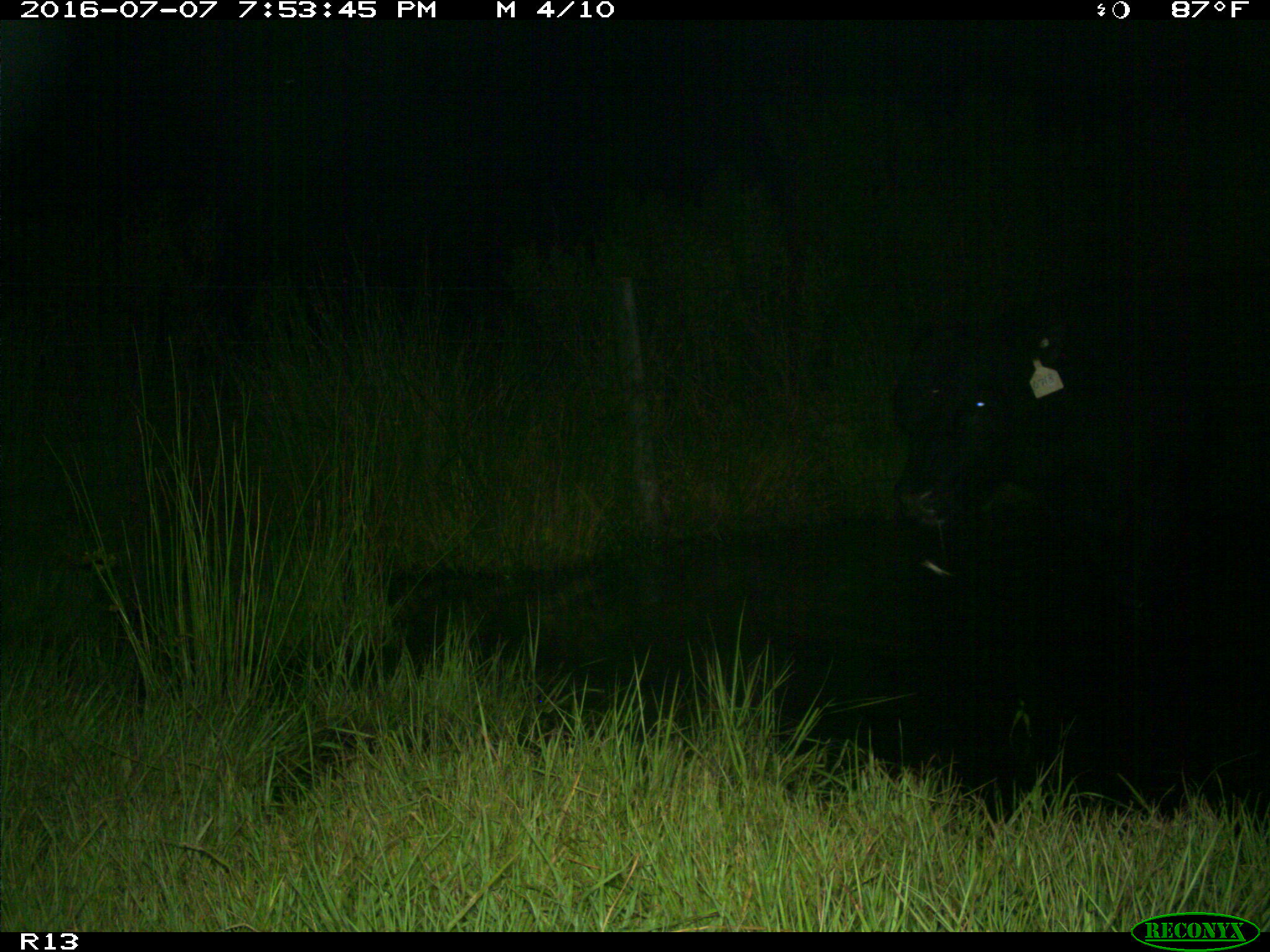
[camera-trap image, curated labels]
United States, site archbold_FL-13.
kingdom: Animalia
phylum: Chordata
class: Mammalia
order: Artiodactyla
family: Bovidae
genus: Bos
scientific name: Bos taurus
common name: domestic cow